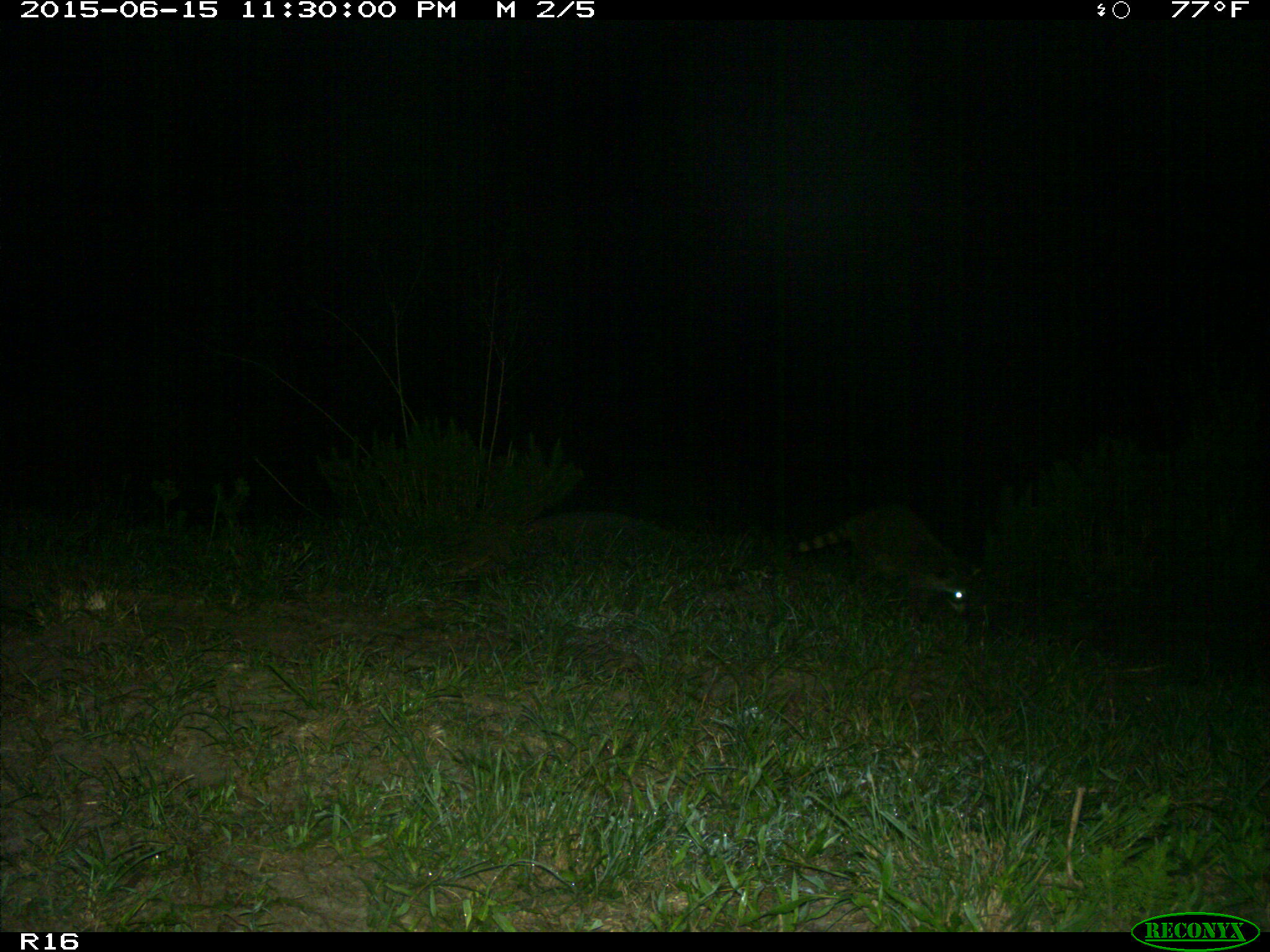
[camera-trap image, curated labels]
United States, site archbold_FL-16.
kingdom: Animalia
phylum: Chordata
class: Mammalia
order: Carnivora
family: Procyonidae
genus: Procyon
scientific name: Procyon lotor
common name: common raccoon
Procyon lotor (common raccoon).